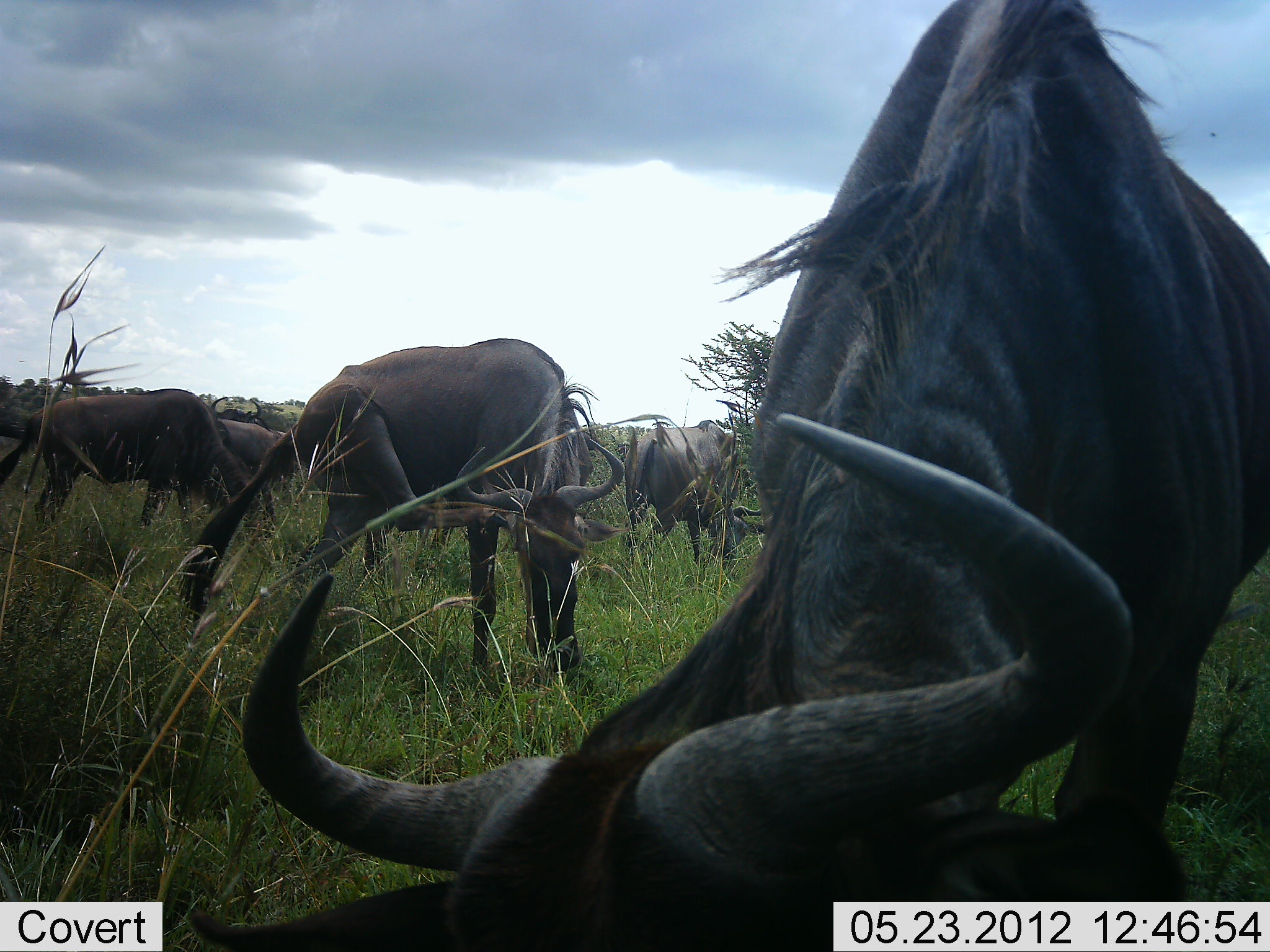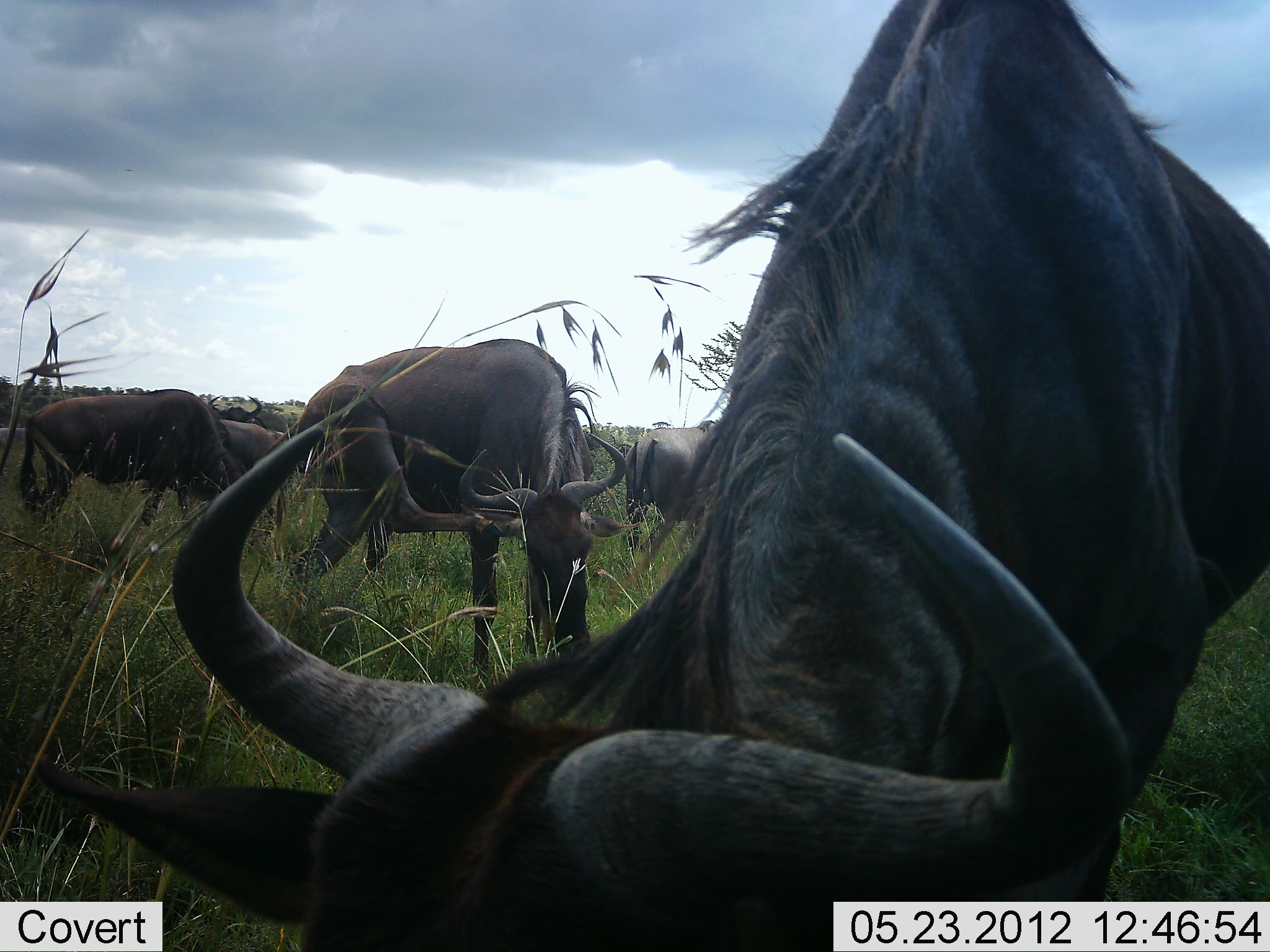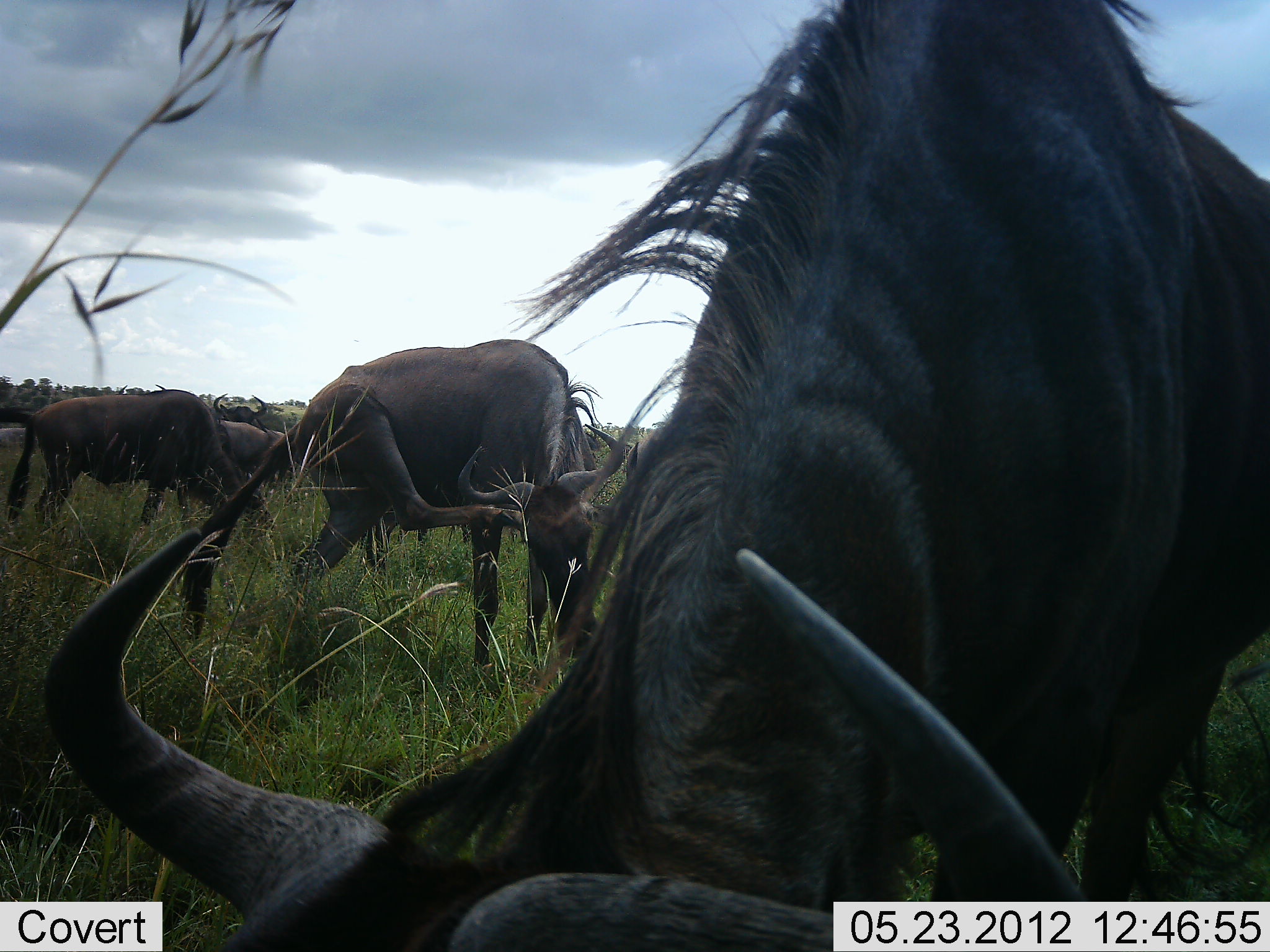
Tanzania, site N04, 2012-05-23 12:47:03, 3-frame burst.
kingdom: Animalia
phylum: Chordata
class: Mammalia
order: Artiodactyla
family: Bovidae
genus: Connochaetes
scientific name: Connochaetes taurinus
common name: blue wildebeest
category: wildebeest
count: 6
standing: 48%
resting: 0%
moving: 29%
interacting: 0%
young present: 0%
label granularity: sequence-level